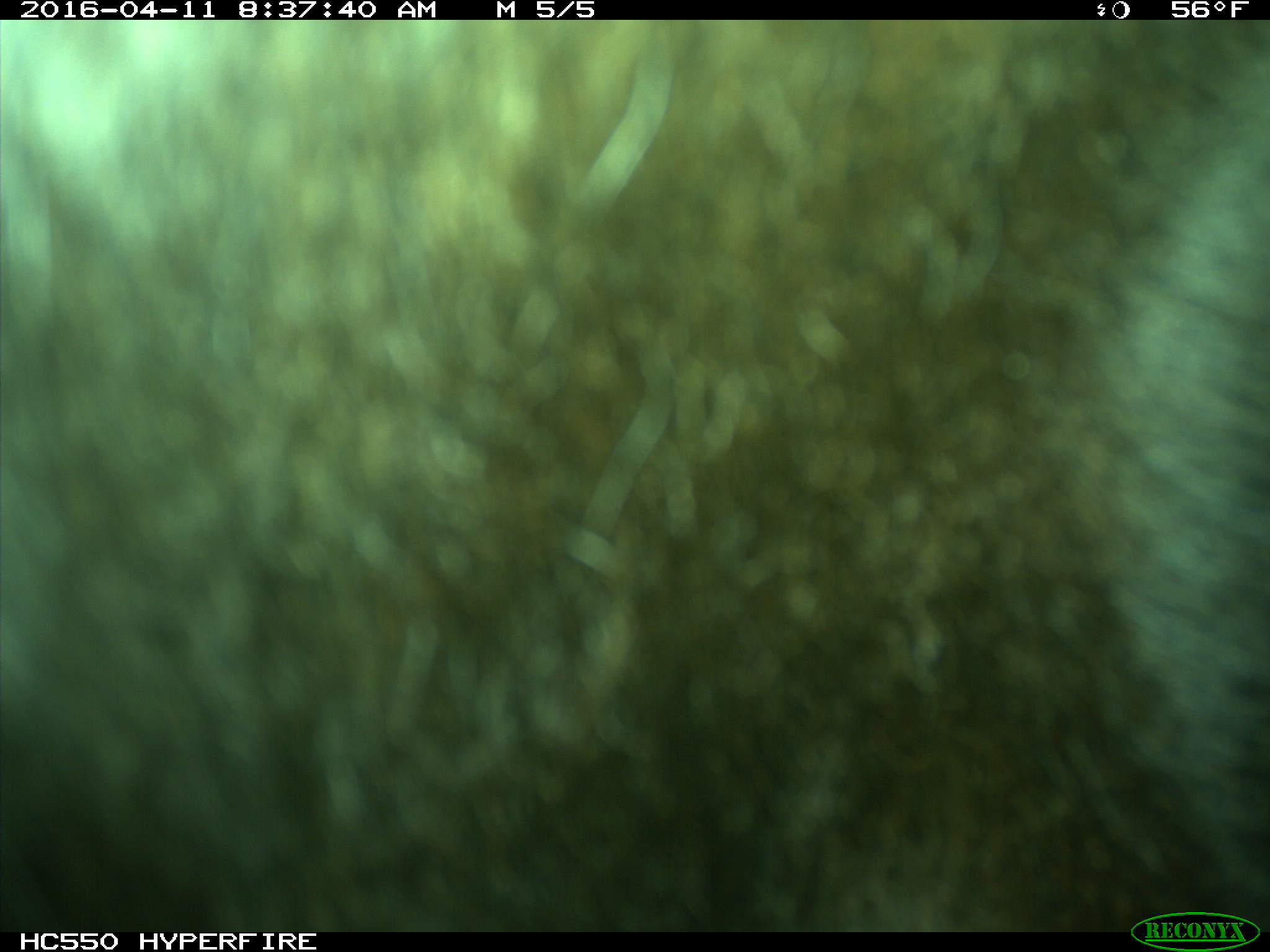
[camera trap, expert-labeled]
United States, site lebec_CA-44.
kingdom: Animalia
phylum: Chordata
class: Mammalia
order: Artiodactyla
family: Bovidae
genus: Bos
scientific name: Bos taurus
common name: domestic cow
Bos taurus (domestic cow).